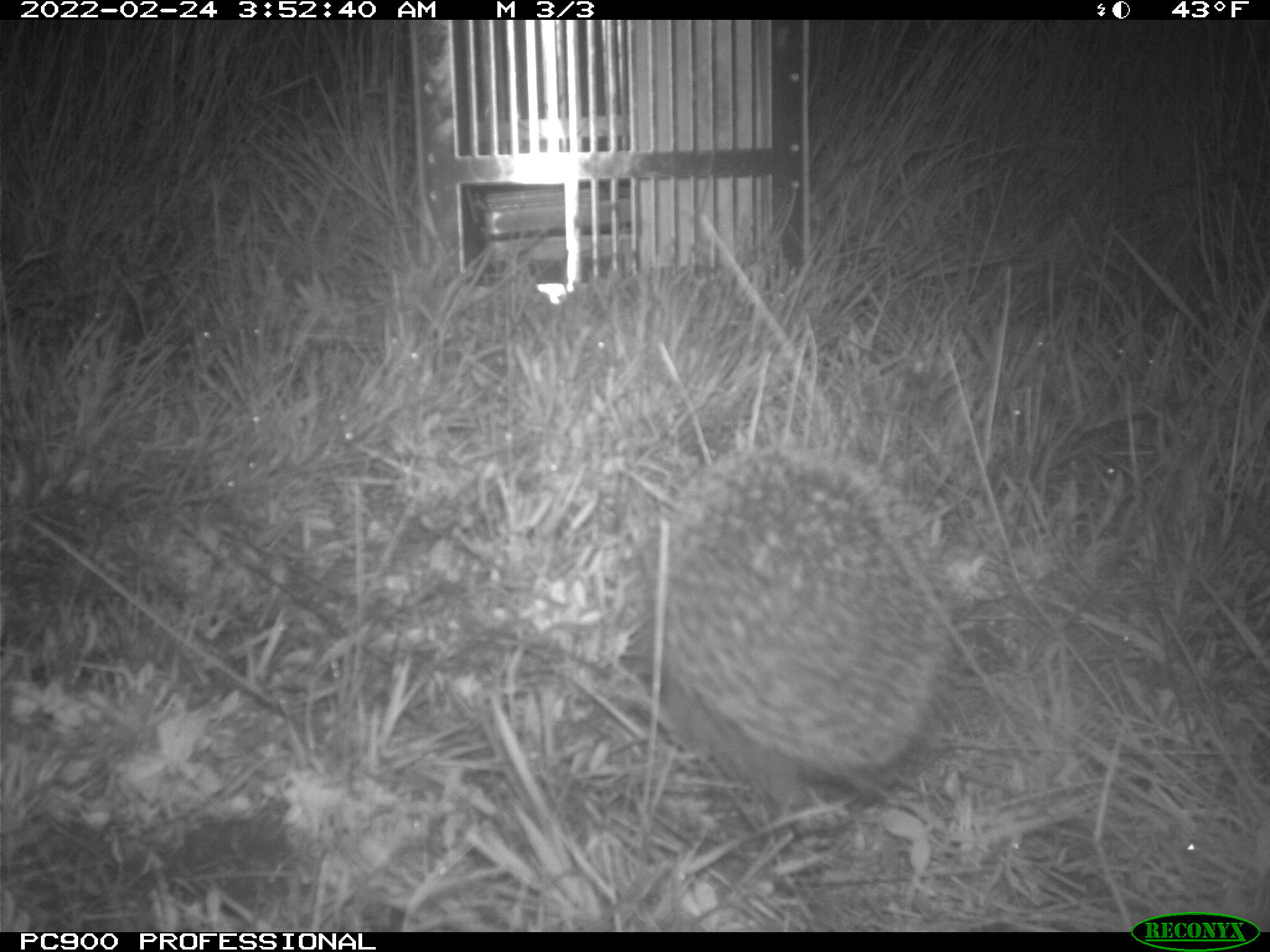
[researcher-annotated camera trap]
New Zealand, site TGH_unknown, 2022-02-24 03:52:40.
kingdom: Animalia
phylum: Chordata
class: Mammalia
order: Eulipotyphla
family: Erinaceidae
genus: Erinaceus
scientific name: Erinaceus europaeus europaeus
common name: european hedgehog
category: hedgehog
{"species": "hedgehog (european hedgehog) (Erinaceus europaeus europaeus)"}